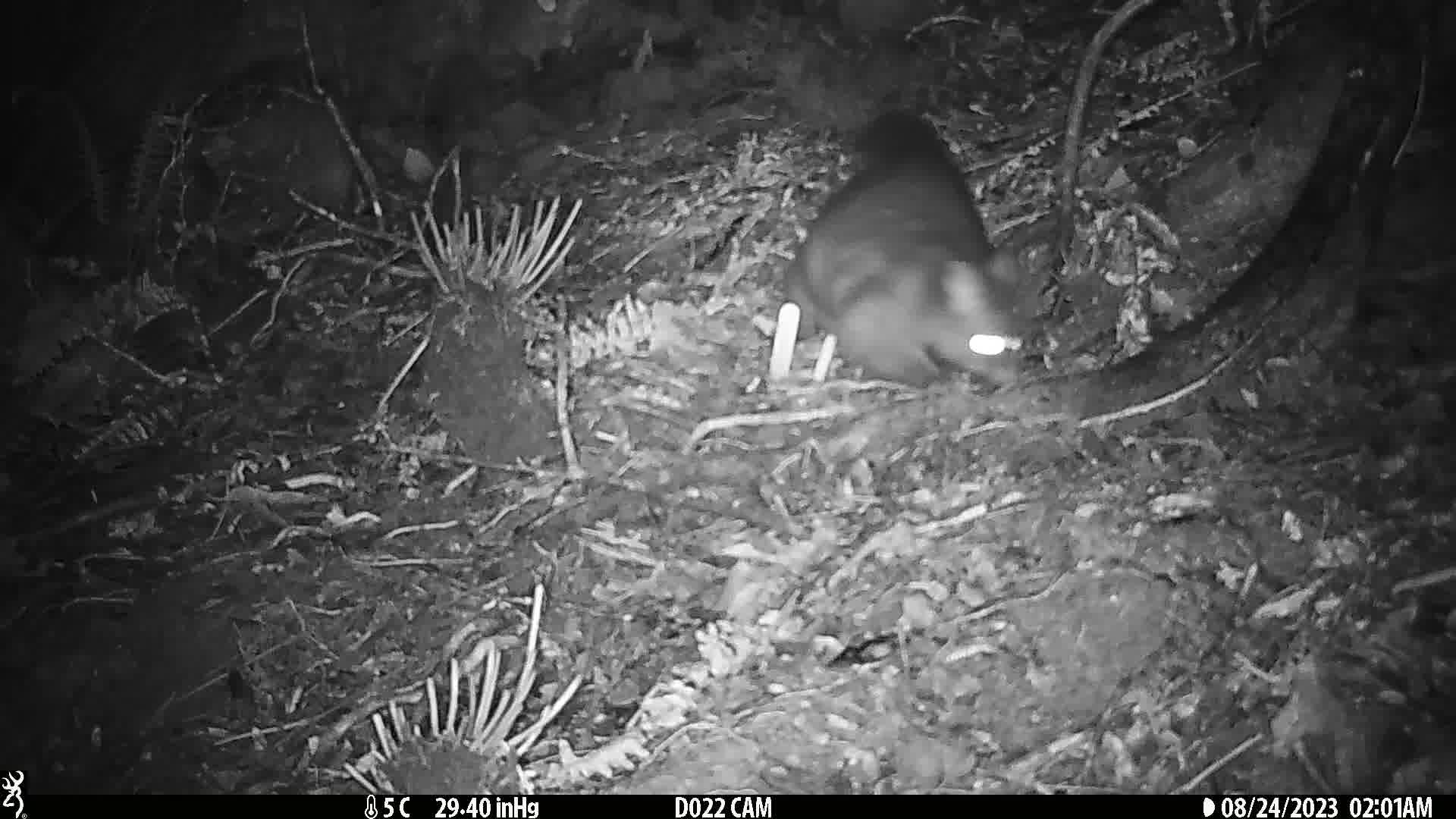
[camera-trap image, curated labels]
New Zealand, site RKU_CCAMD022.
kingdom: Animalia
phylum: Chordata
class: Mammalia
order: Diprotodontia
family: Phalangeridae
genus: Trichosurus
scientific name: Trichosurus vulpecula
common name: common brushtail possum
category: possum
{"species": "possum (common brushtail possum) (Trichosurus vulpecula)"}